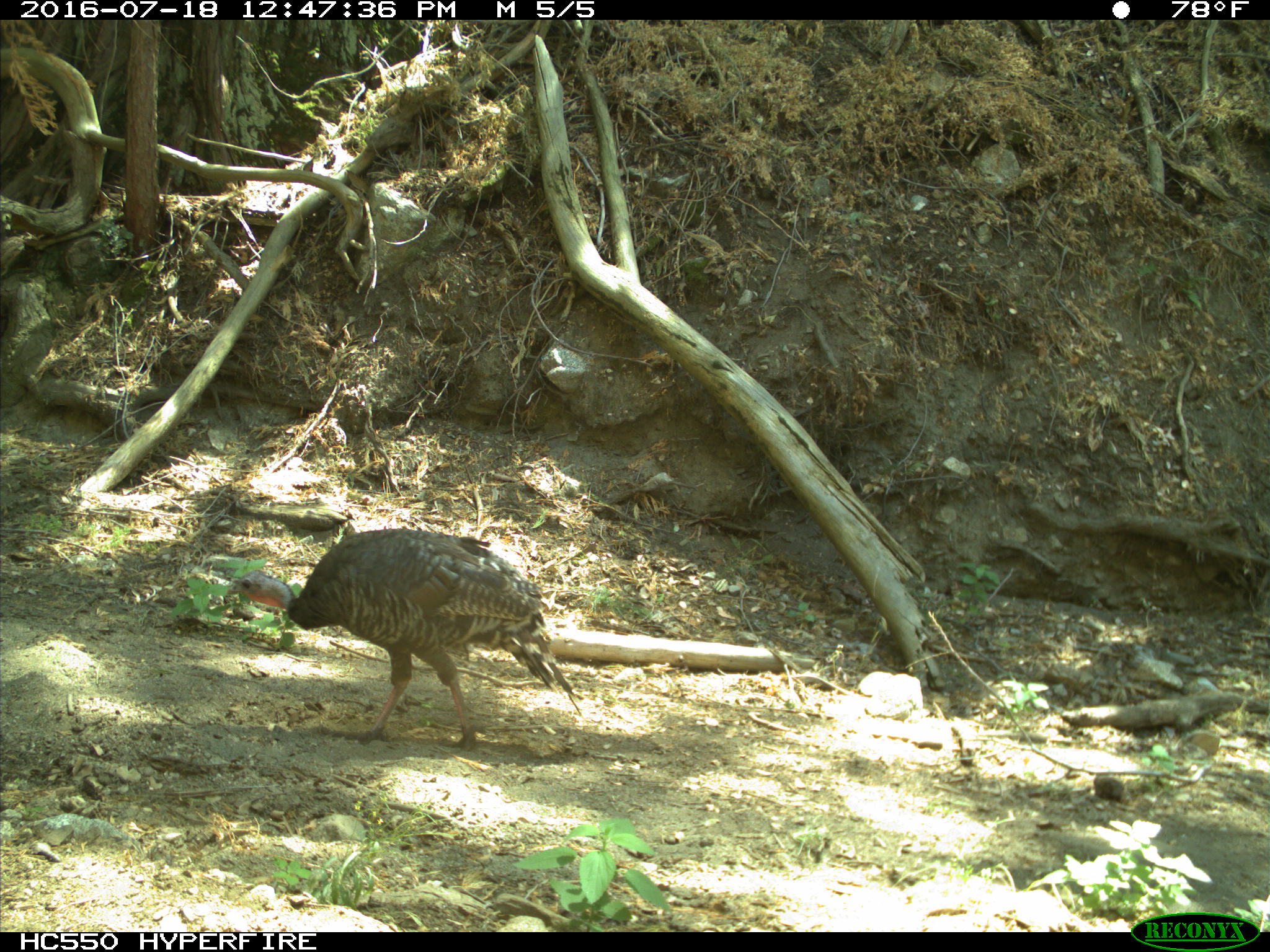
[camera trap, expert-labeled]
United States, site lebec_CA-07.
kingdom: Animalia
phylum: Chordata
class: Aves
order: Galliformes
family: Phasianidae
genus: Meleagris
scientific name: Meleagris gallopavo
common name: wild turkey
Meleagris gallopavo (wild turkey).